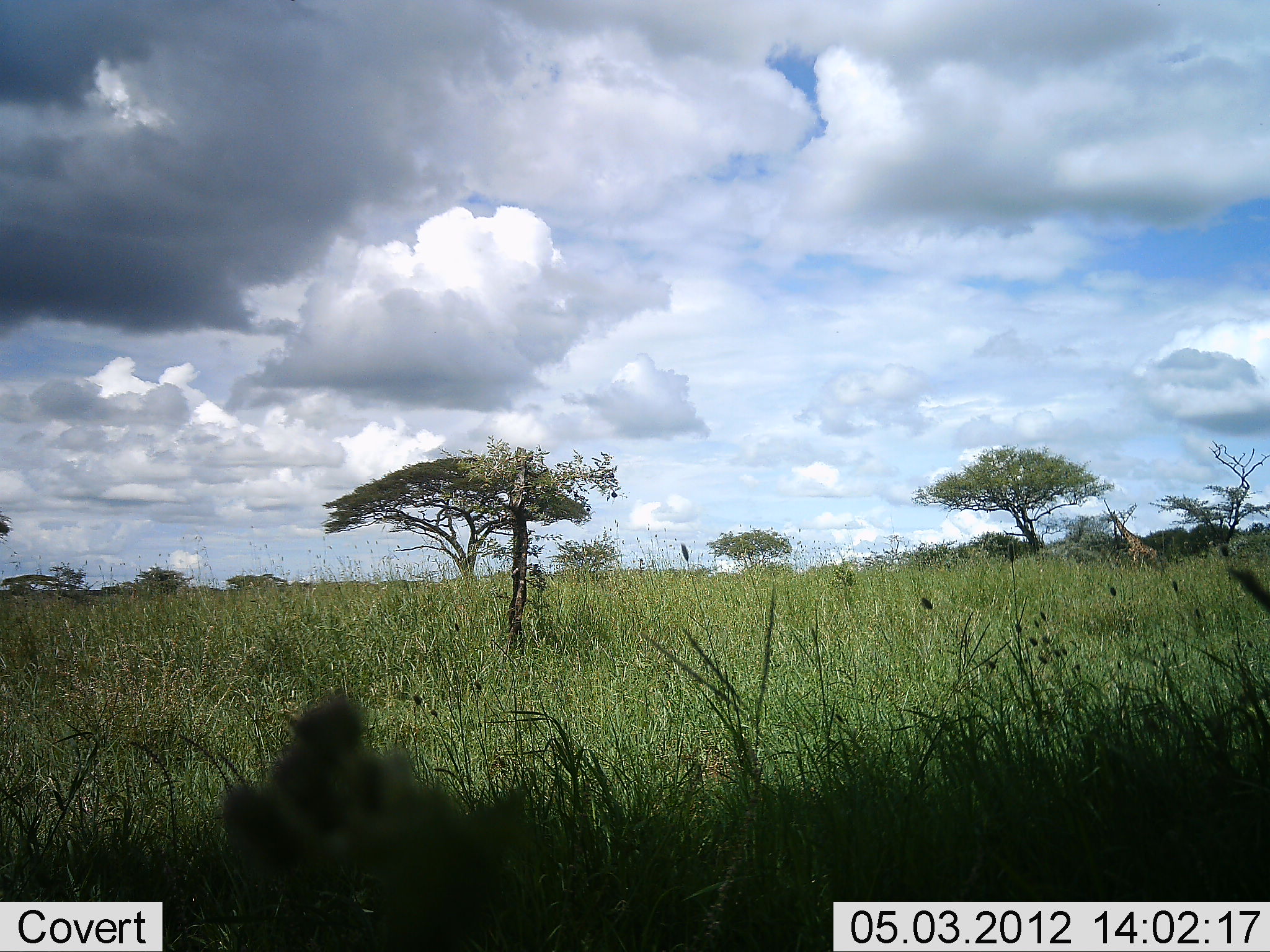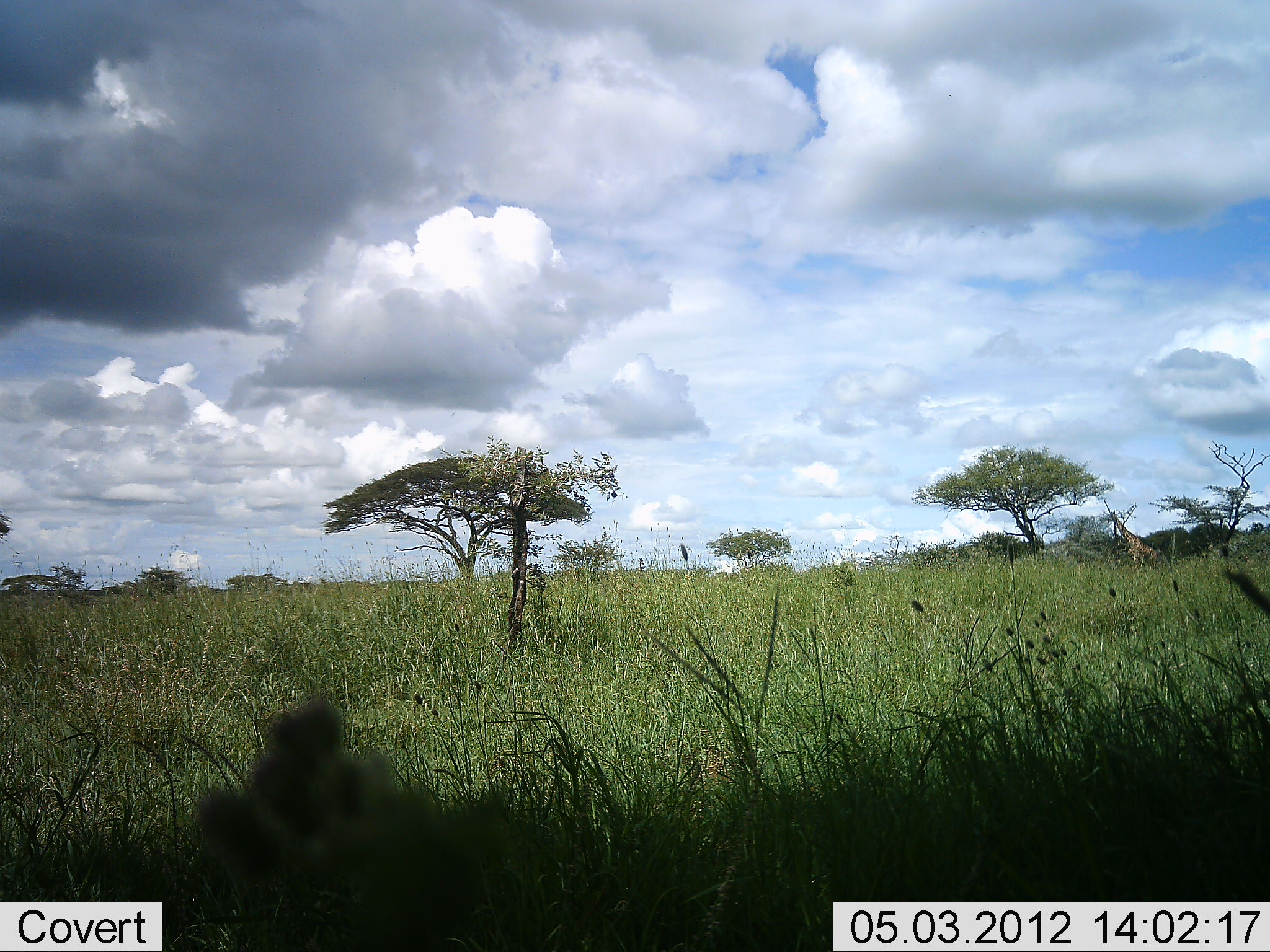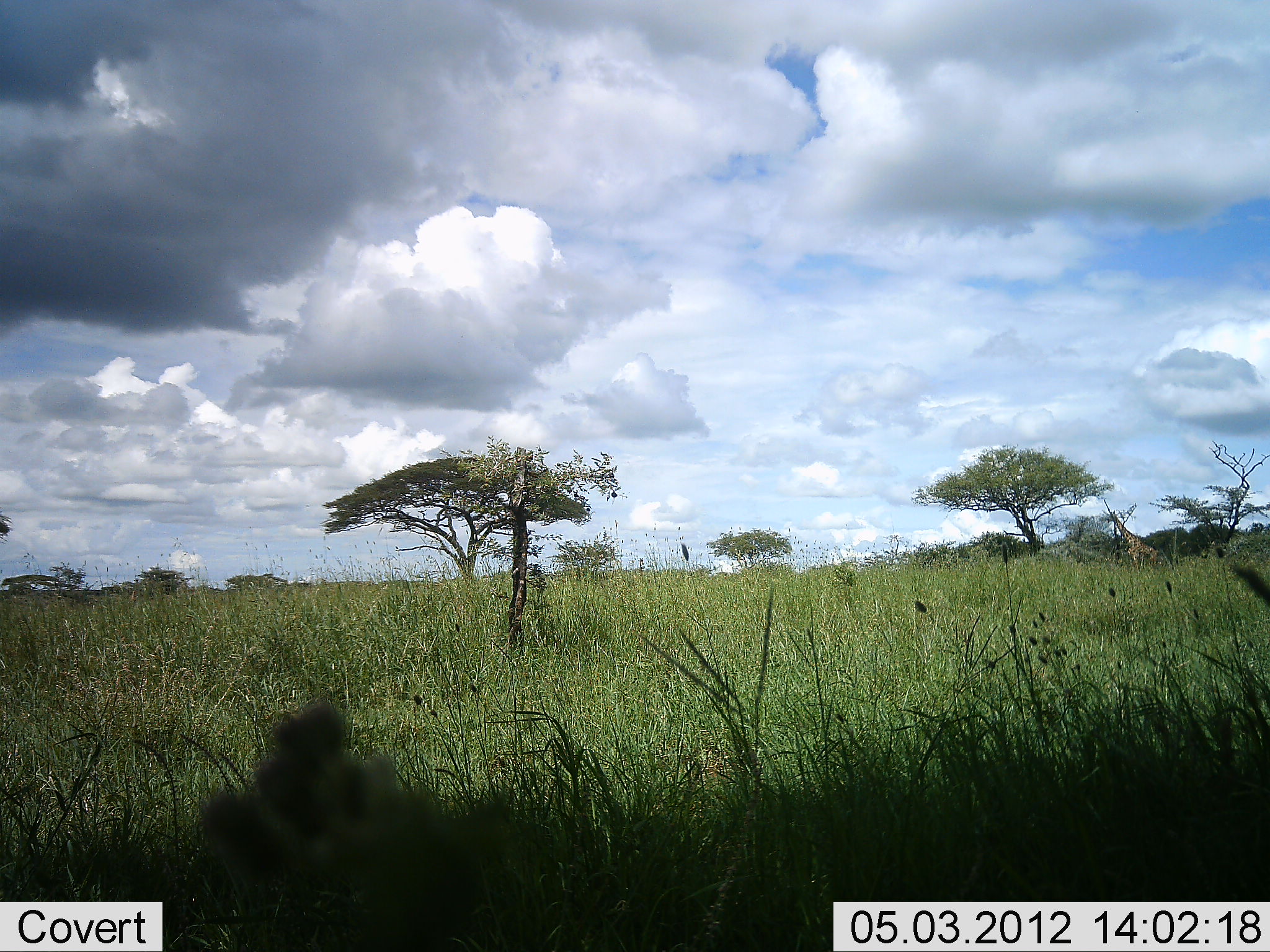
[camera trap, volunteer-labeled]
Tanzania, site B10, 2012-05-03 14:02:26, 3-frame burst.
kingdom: Animalia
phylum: Chordata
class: Mammalia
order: Artiodactyla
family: Giraffidae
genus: Giraffa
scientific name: Giraffa camelopardalis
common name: giraffe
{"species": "giraffe (Giraffa camelopardalis)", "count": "1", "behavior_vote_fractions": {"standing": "75%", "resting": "0%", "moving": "0%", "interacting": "0%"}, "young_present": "0%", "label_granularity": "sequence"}